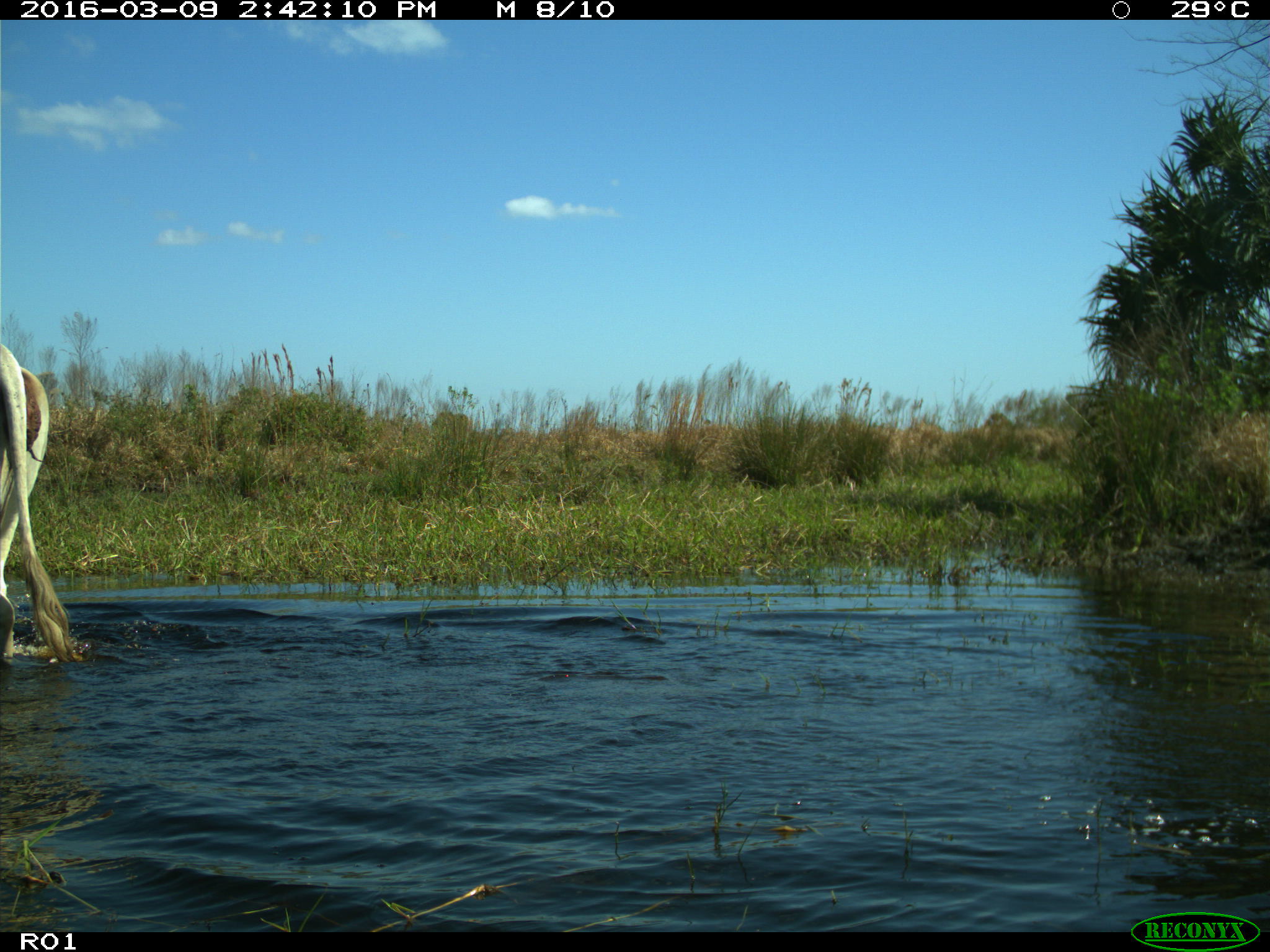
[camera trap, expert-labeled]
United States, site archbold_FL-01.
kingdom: Animalia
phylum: Chordata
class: Mammalia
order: Artiodactyla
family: Bovidae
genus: Bos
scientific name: Bos taurus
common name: domestic cow